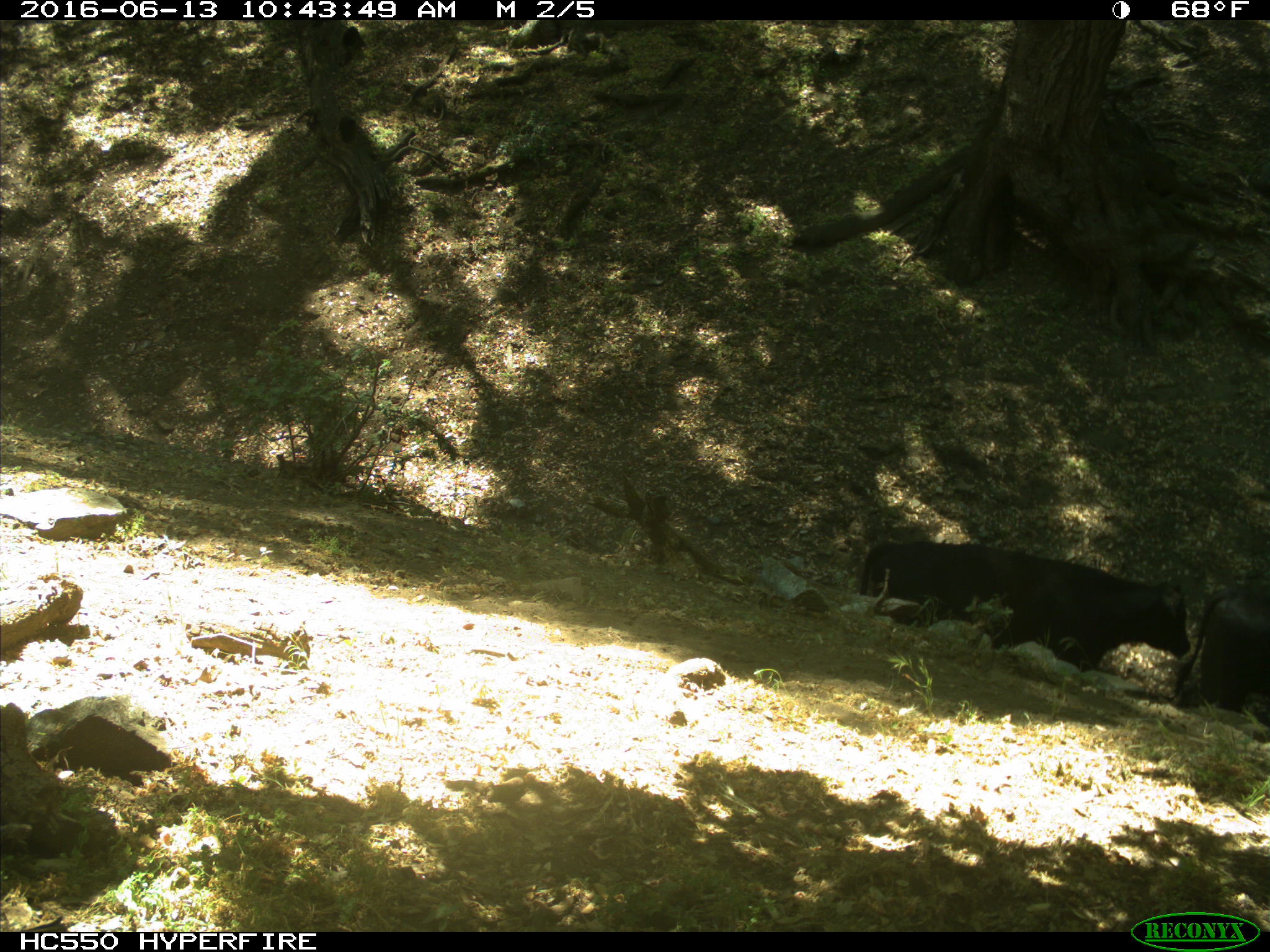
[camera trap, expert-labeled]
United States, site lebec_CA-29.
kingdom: Animalia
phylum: Chordata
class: Mammalia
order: Artiodactyla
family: Bovidae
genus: Bos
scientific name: Bos taurus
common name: domestic cow